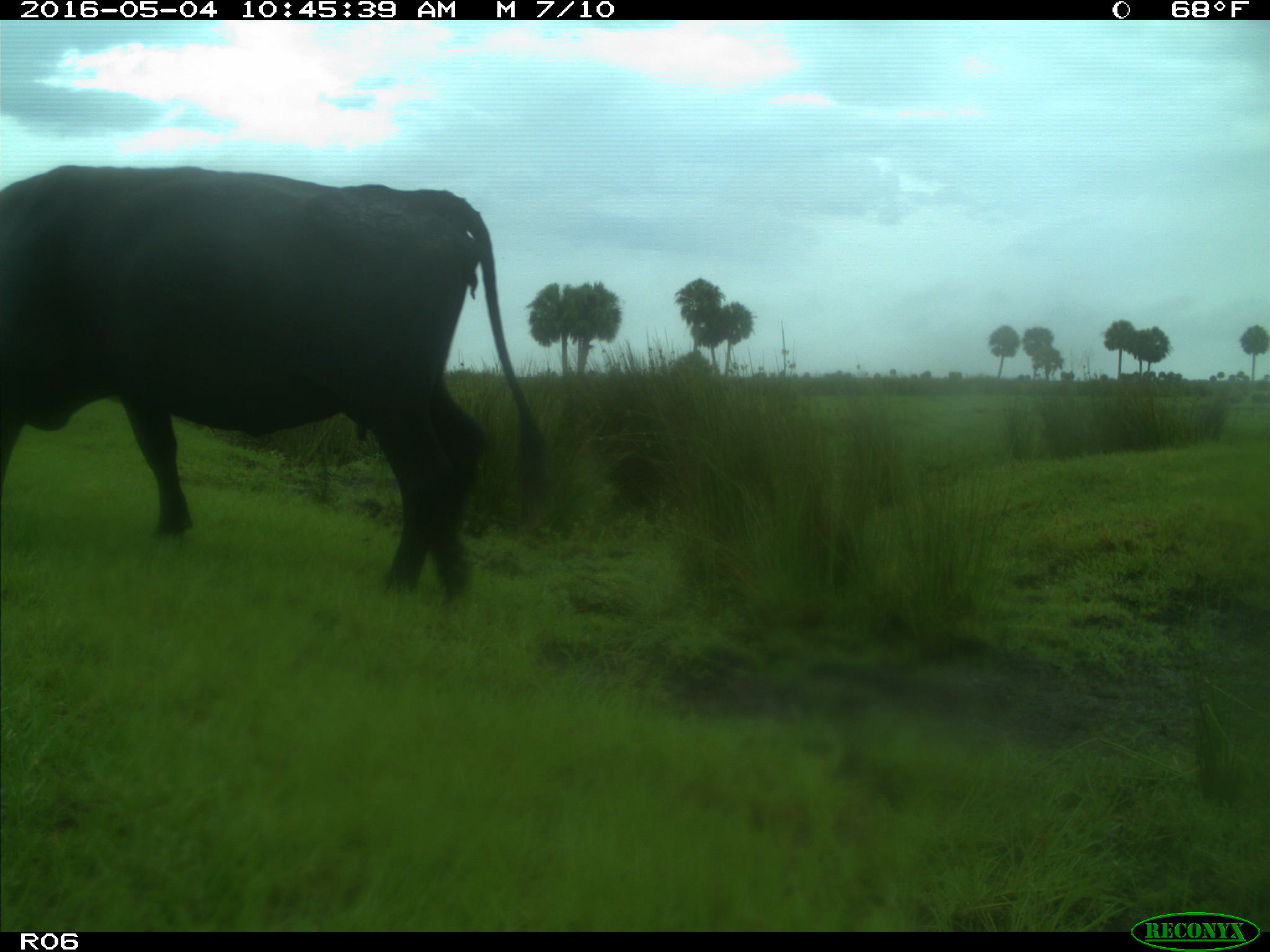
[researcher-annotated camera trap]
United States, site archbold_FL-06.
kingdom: Animalia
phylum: Chordata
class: Mammalia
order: Artiodactyla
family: Bovidae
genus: Bos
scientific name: Bos taurus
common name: domestic cow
Bos taurus (domestic cow).